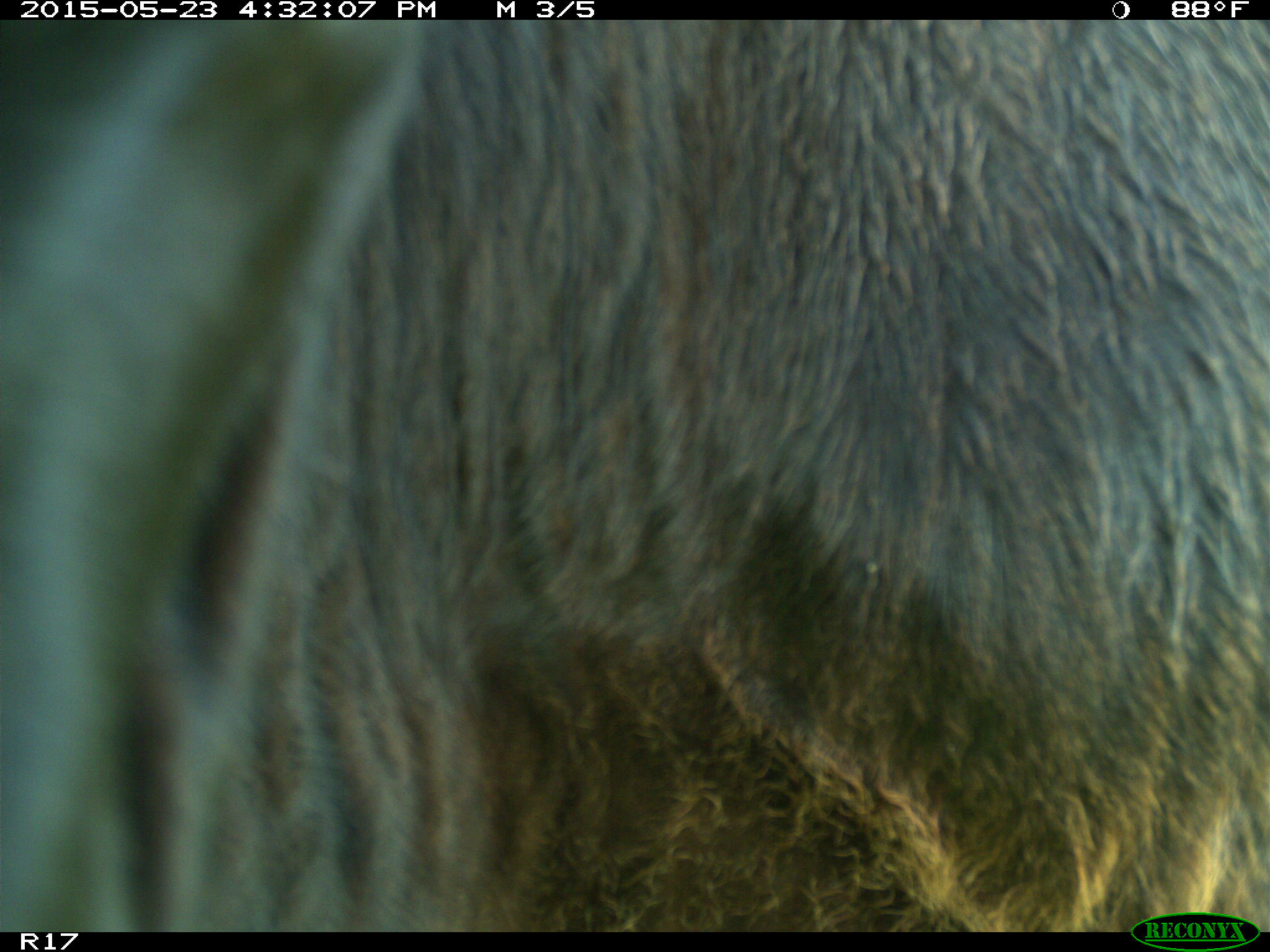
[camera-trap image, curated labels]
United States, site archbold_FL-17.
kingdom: Animalia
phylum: Chordata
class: Mammalia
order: Artiodactyla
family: Bovidae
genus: Bos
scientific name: Bos taurus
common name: domestic cow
Bos taurus (domestic cow).